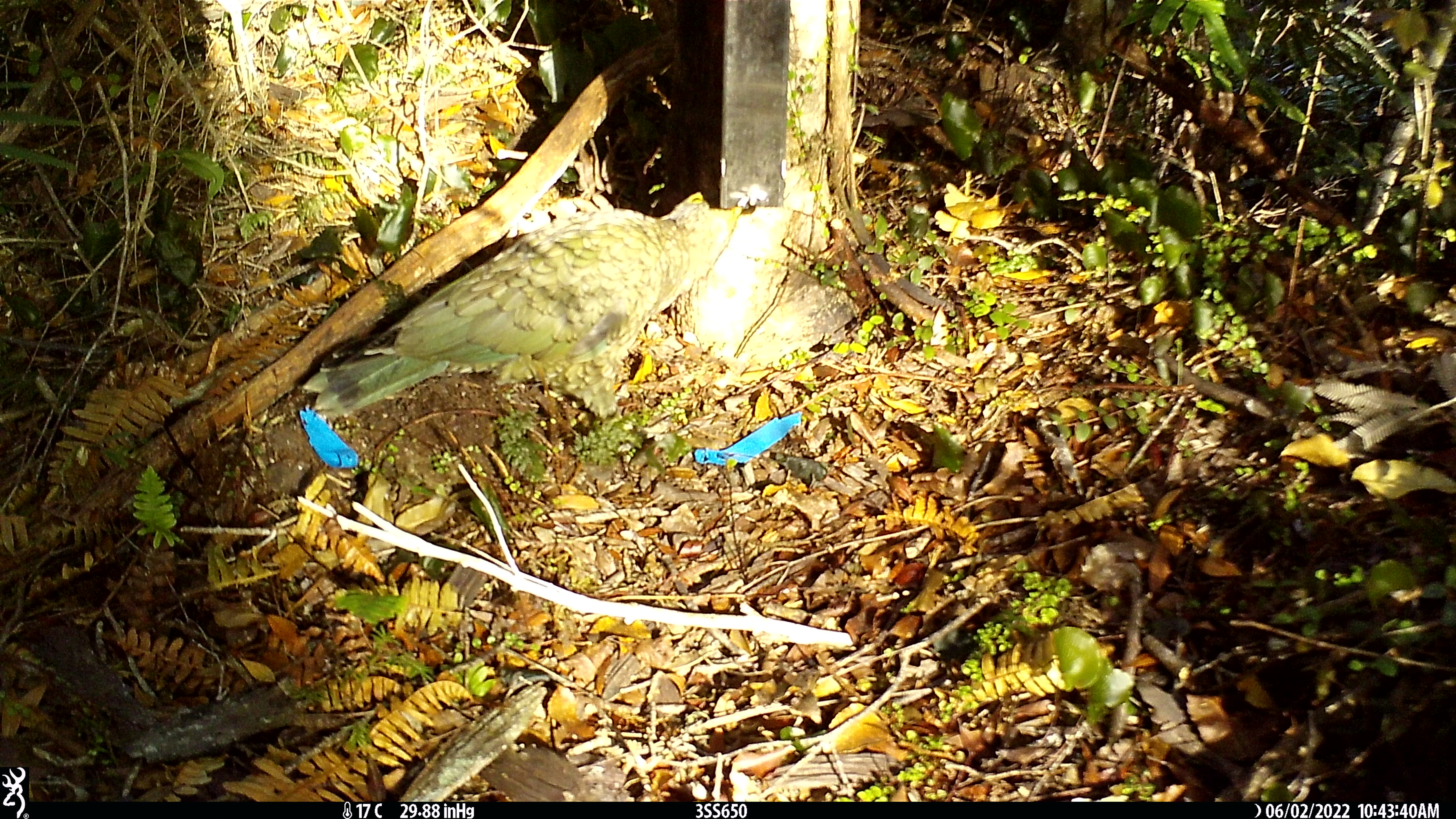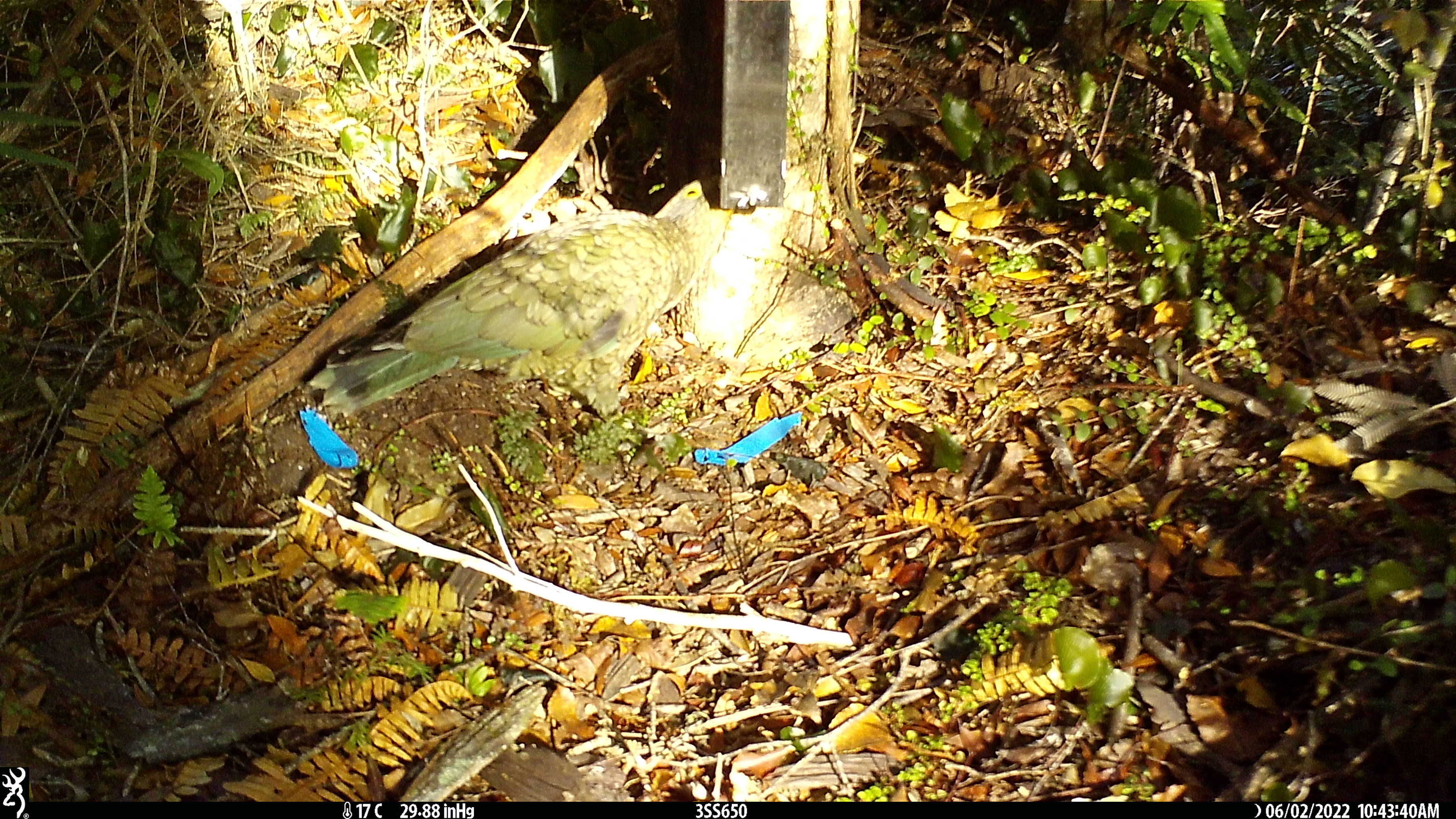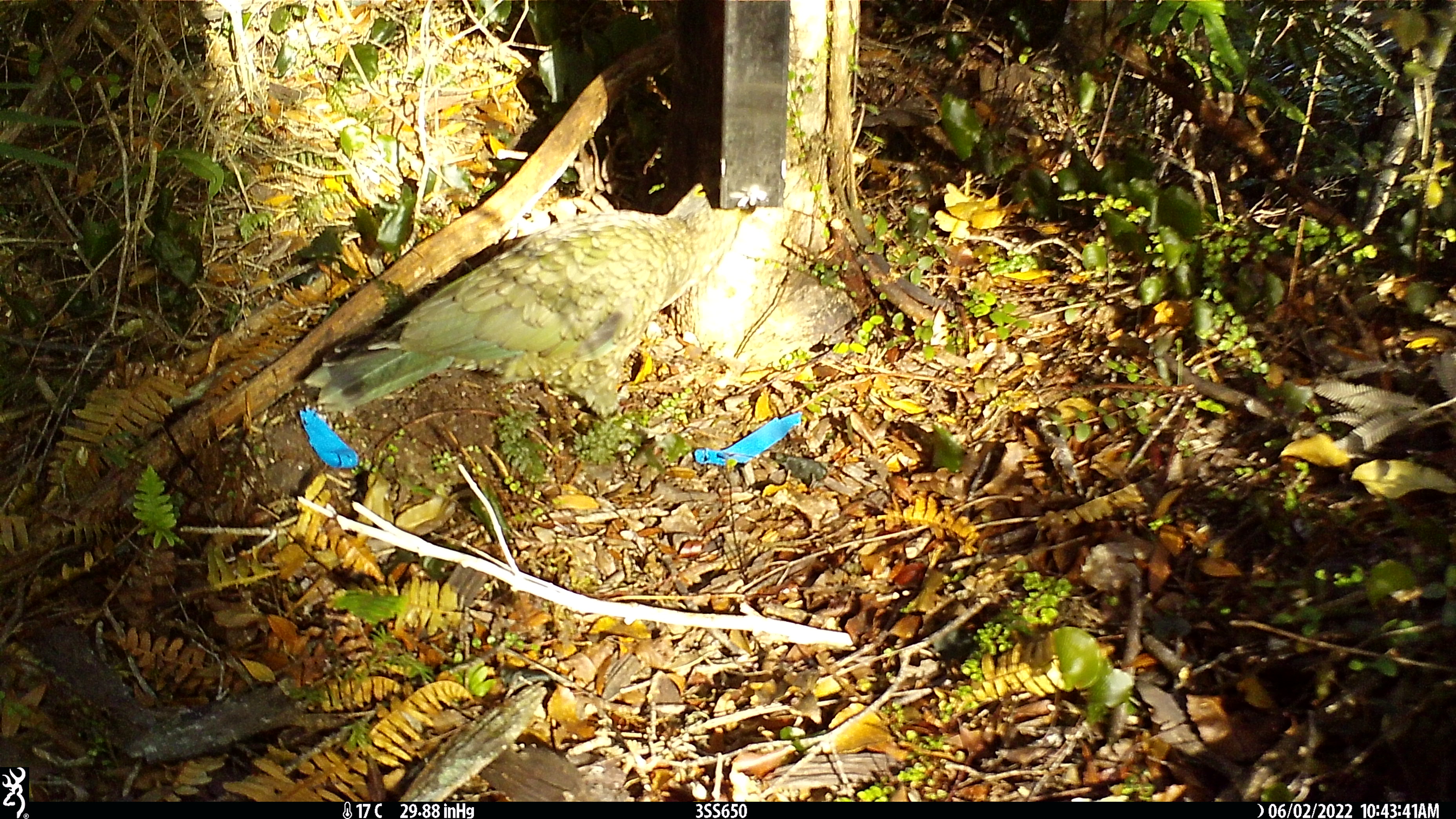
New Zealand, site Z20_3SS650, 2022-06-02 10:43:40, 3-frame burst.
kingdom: Animalia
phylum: Chordata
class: Aves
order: Psittaciformes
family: Strigopidae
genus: Nestor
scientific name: Nestor notabilis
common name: kea